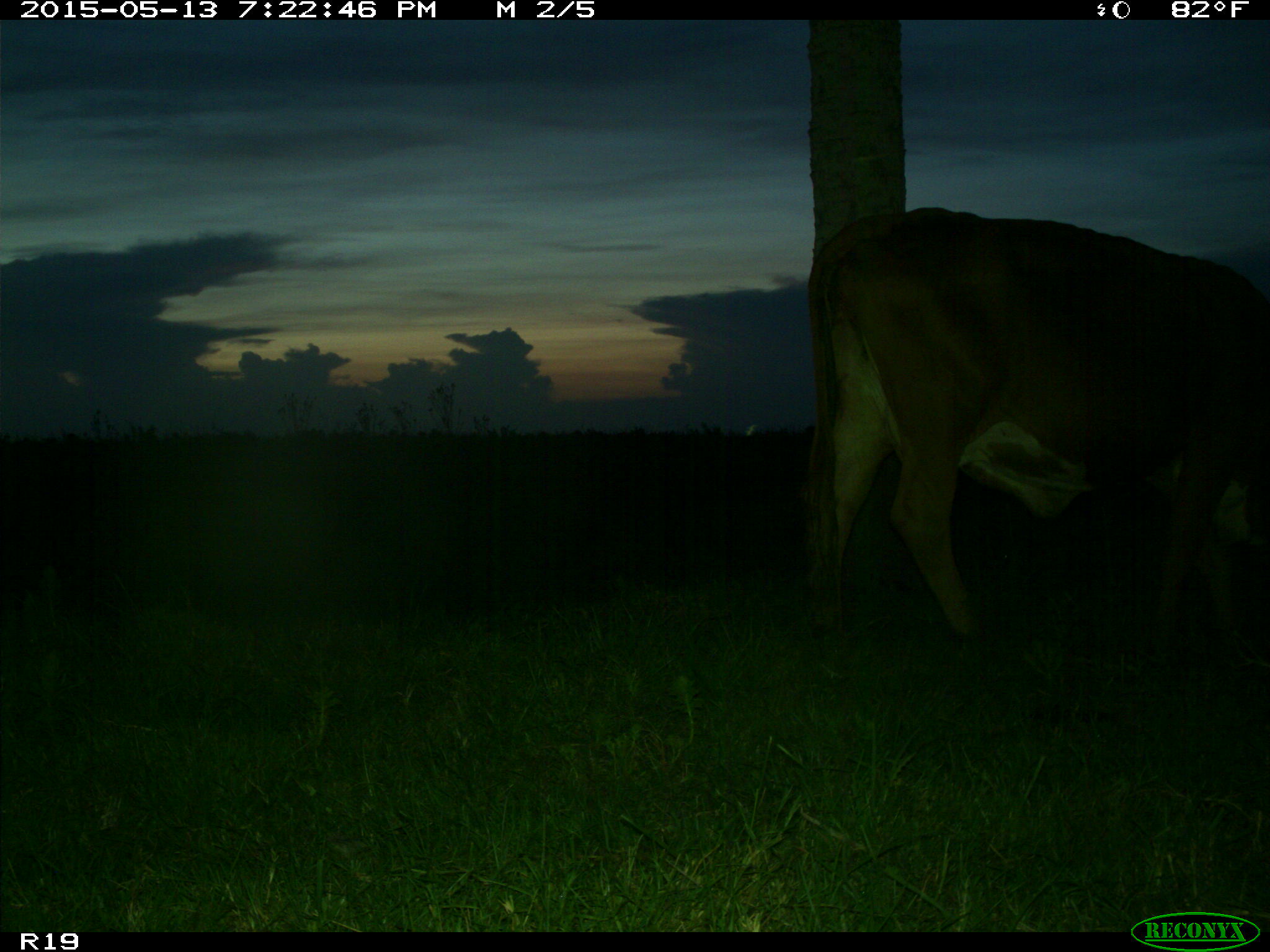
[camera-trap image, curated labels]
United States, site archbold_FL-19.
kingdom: Animalia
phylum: Chordata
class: Mammalia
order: Artiodactyla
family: Bovidae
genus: Bos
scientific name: Bos taurus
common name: domestic cow